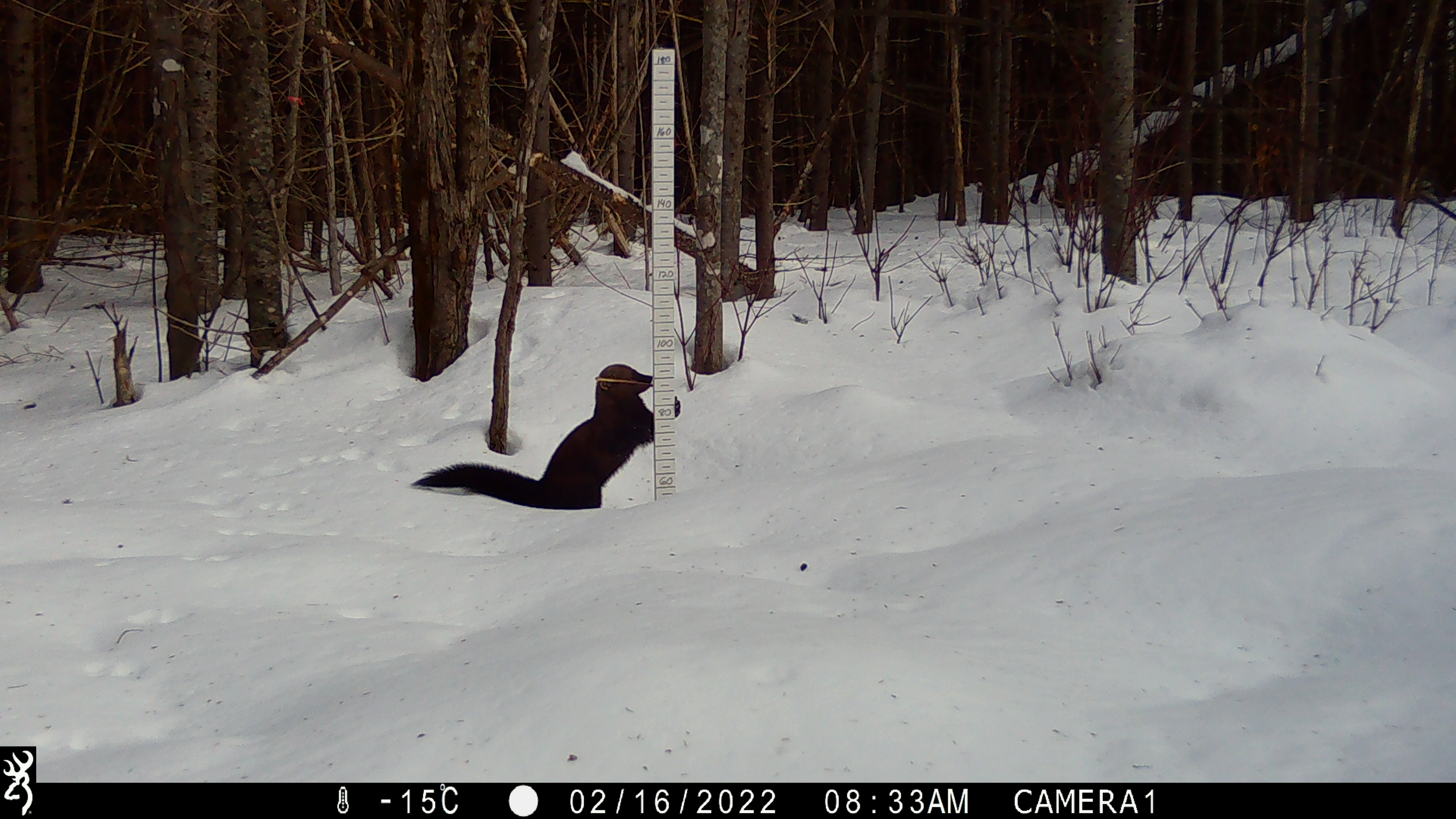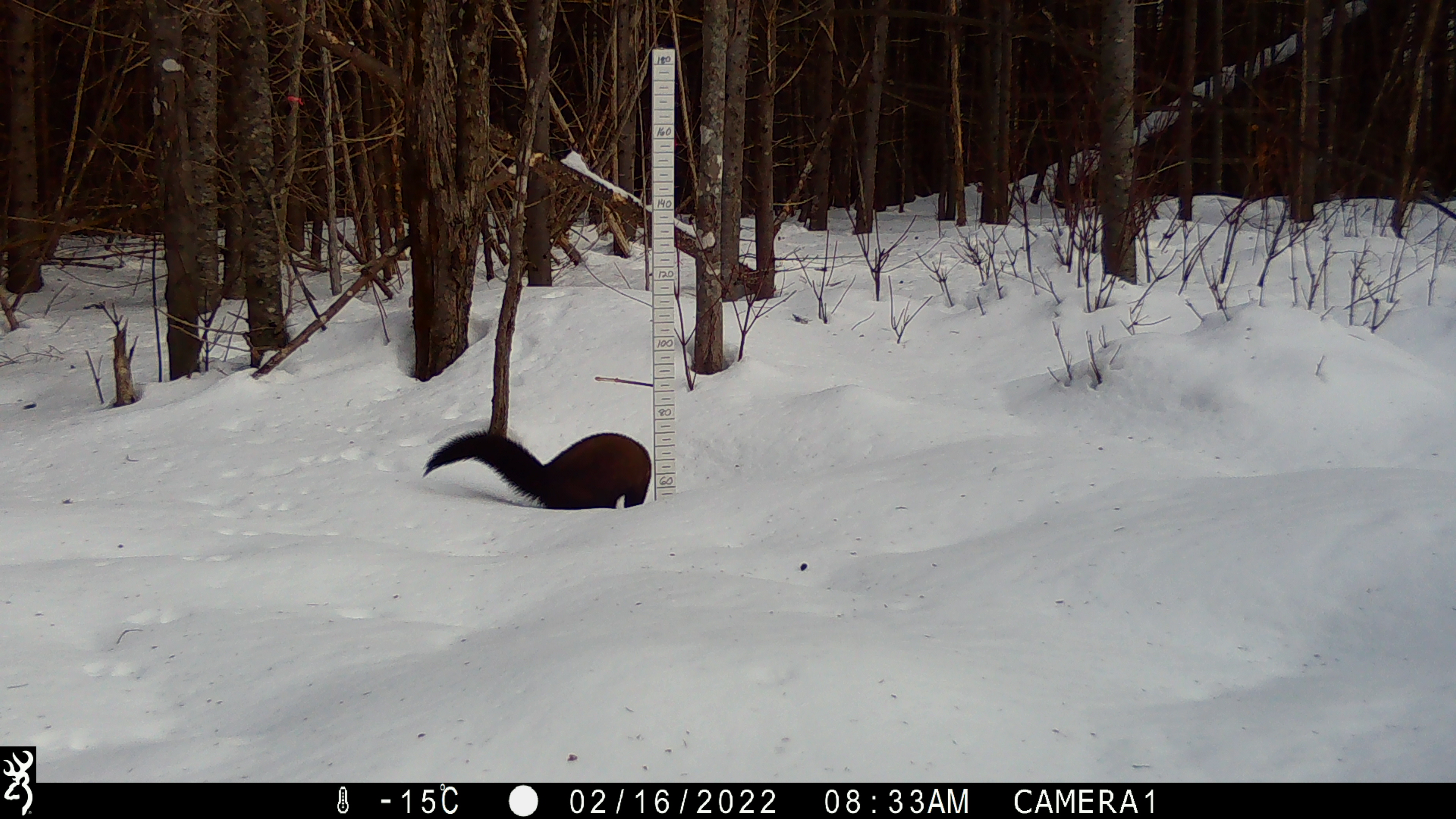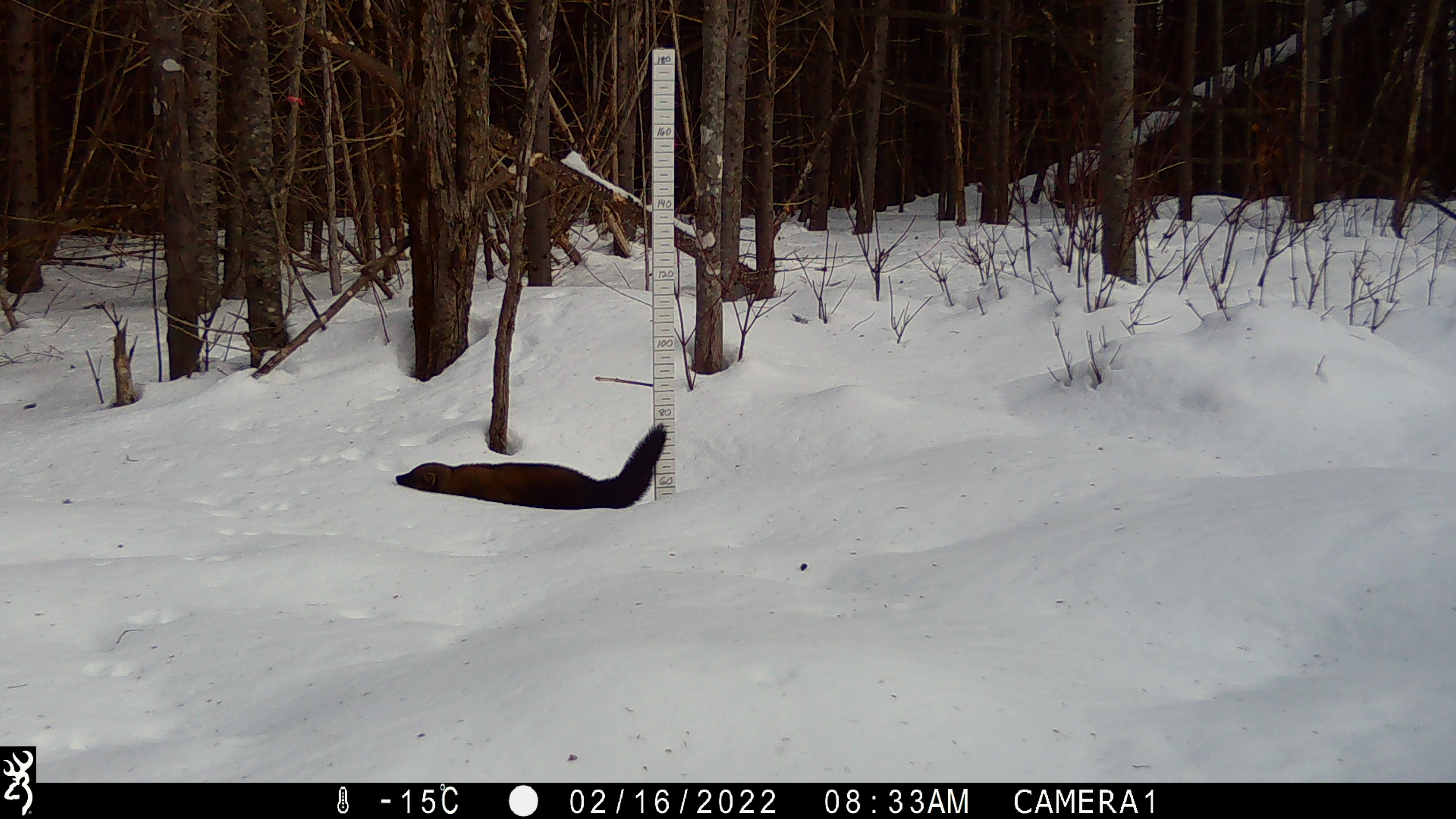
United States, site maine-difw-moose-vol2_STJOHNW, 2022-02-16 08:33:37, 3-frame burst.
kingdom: Animalia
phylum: Chordata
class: Mammalia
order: Carnivora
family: Mustelidae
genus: Pekania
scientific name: Pekania pennanti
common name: fisher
Fisher (Pekania pennanti).